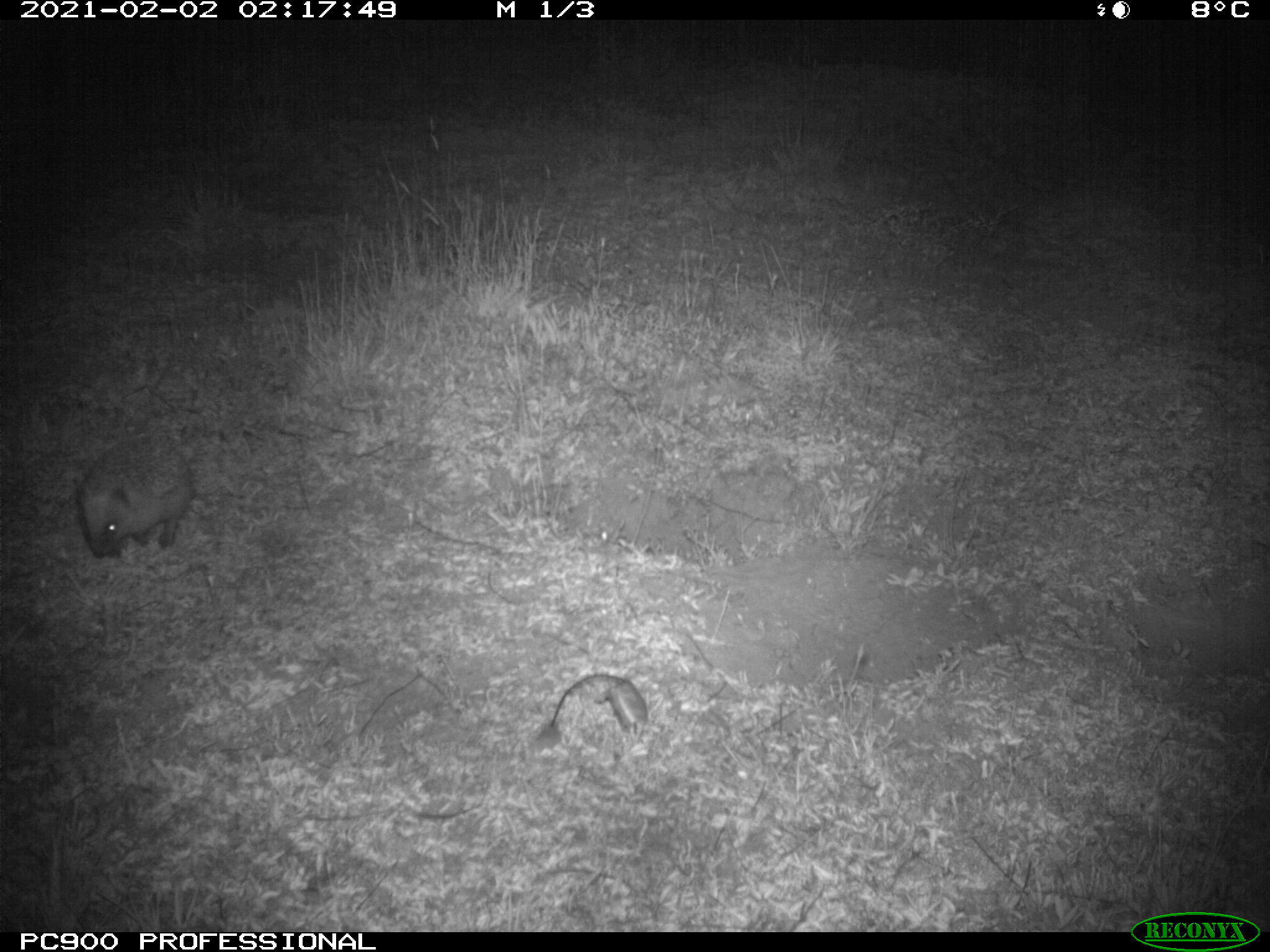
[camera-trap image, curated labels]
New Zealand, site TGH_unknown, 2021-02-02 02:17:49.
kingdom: Animalia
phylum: Chordata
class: Mammalia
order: Eulipotyphla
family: Erinaceidae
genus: Erinaceus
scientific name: Erinaceus europaeus europaeus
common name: european hedgehog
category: hedgehog